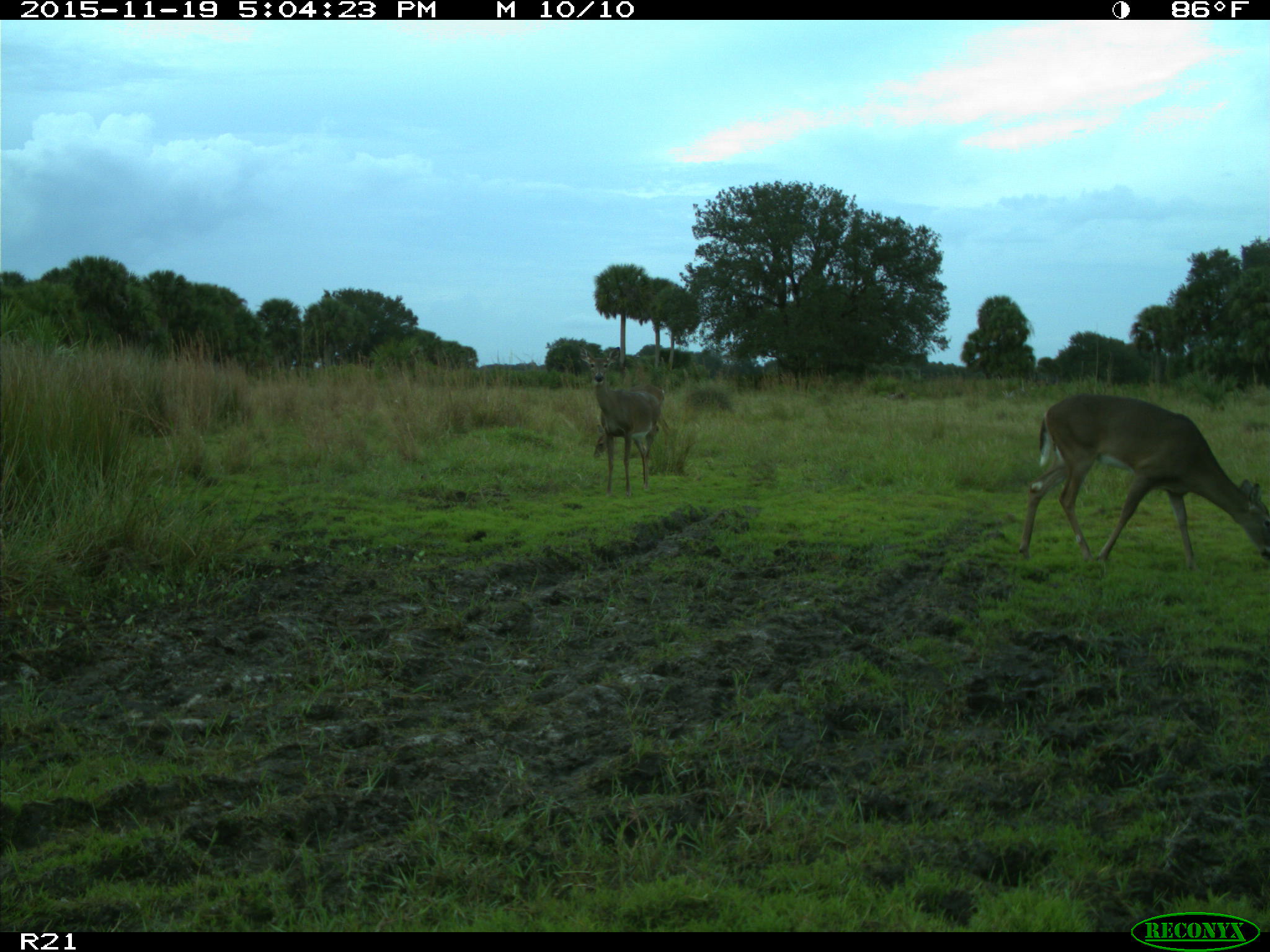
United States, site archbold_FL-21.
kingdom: Animalia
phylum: Chordata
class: Mammalia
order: Artiodactyla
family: Cervidae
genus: Odocoileus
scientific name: Odocoileus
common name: deer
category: unidentified deer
Unidentified deer (deer) (Odocoileus).